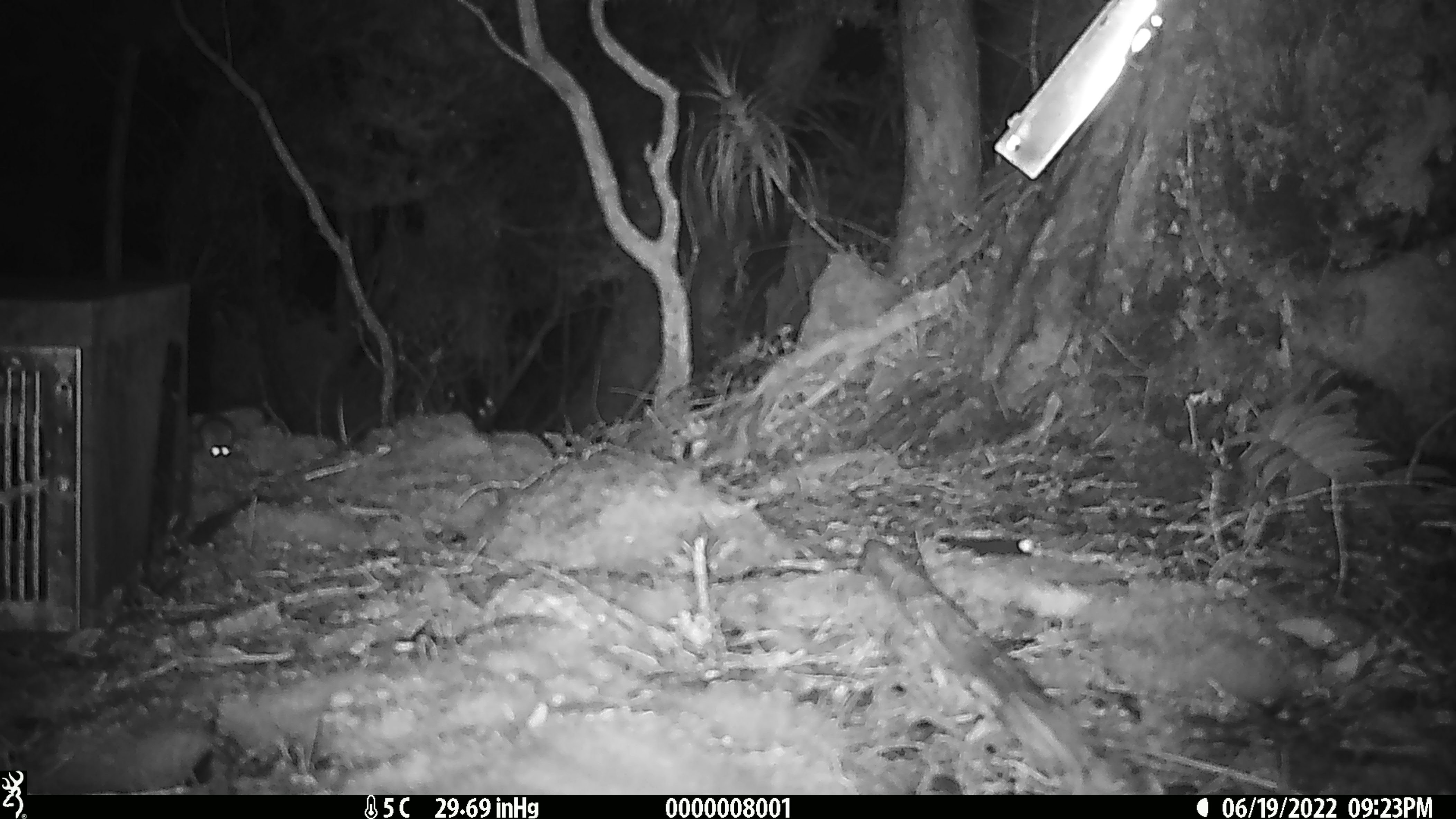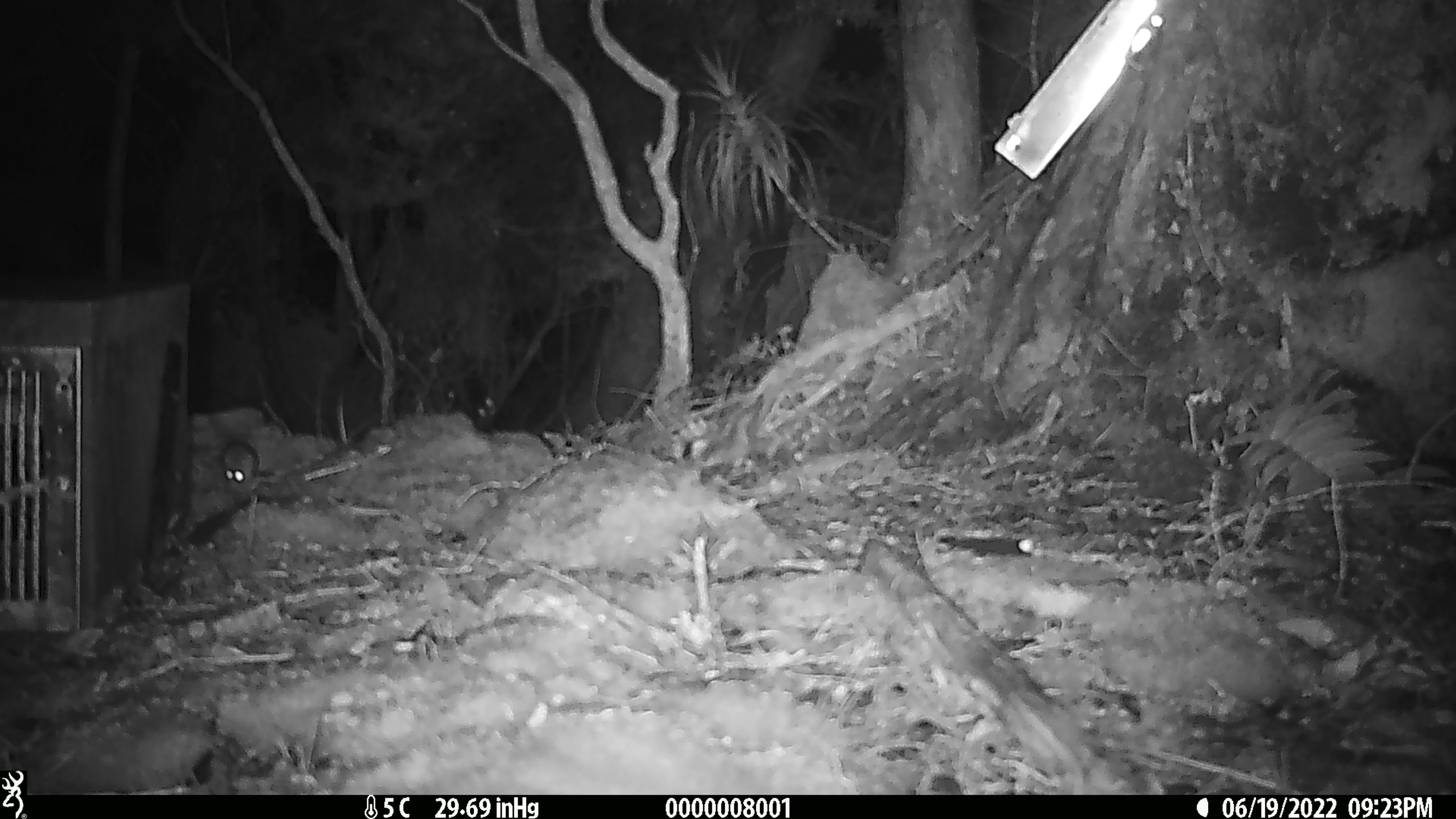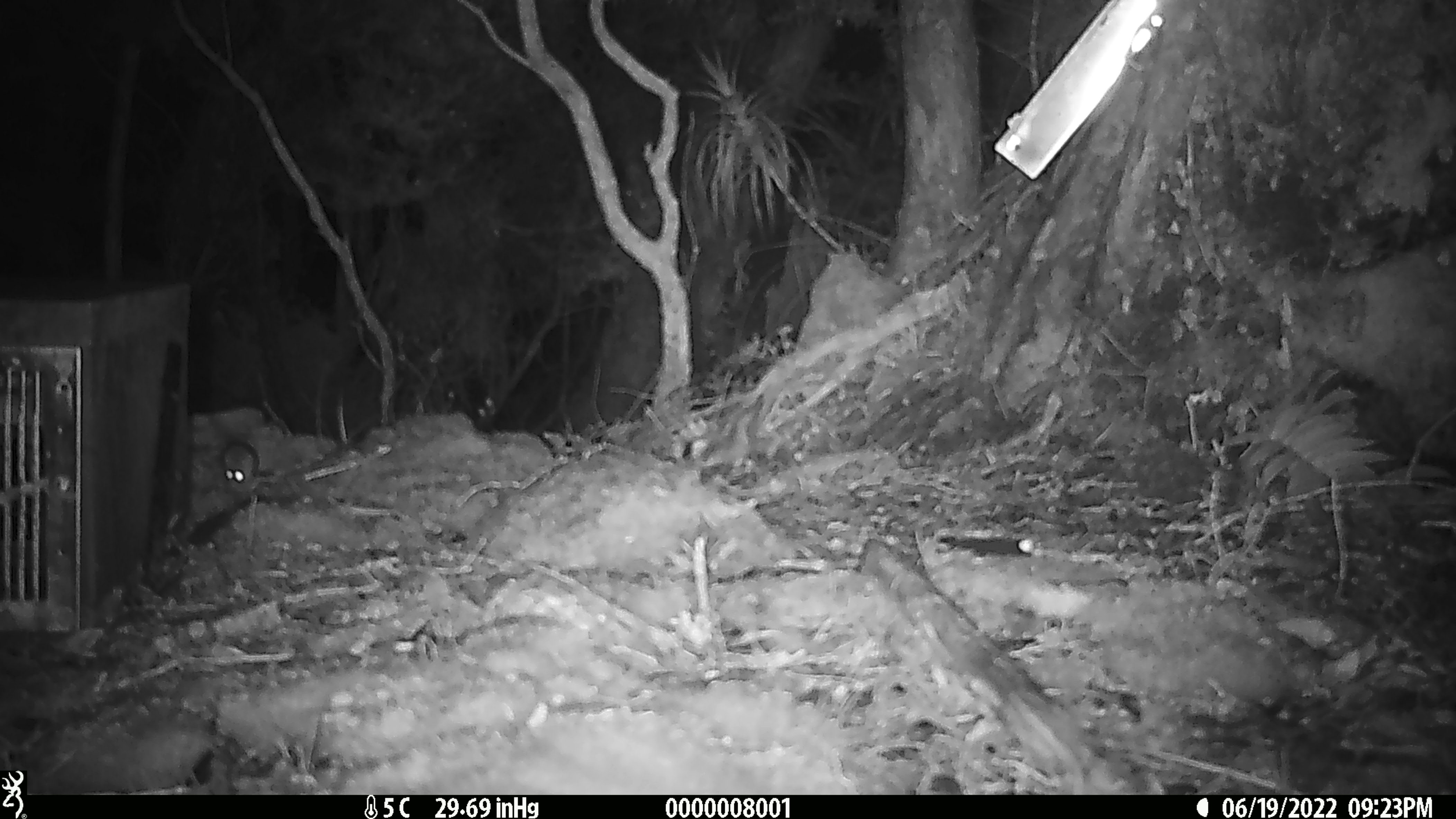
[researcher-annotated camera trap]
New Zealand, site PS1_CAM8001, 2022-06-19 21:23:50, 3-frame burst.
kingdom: Animalia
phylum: Chordata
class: Mammalia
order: Rodentia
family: Muridae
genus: Mus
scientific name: Mus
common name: mouse